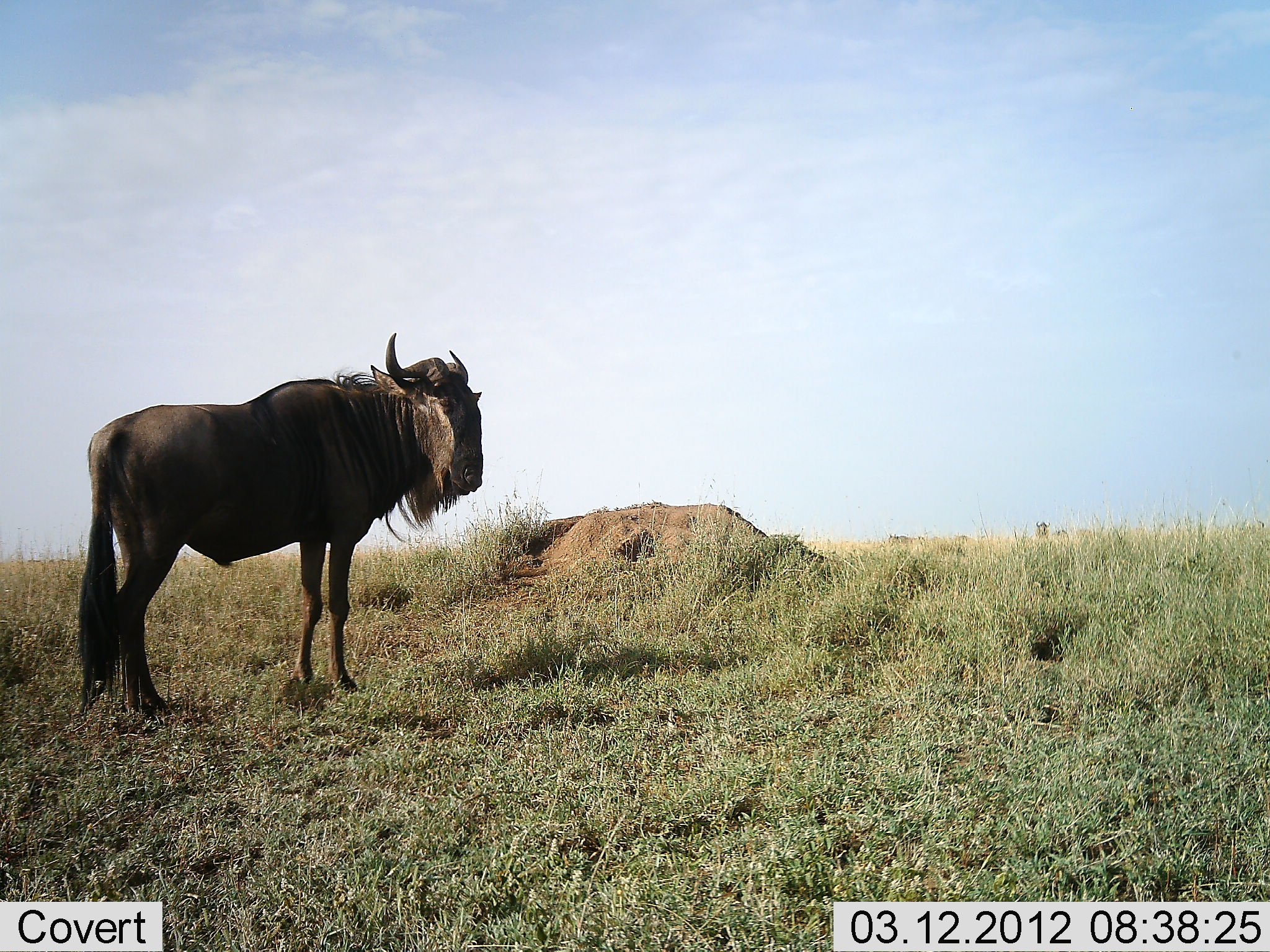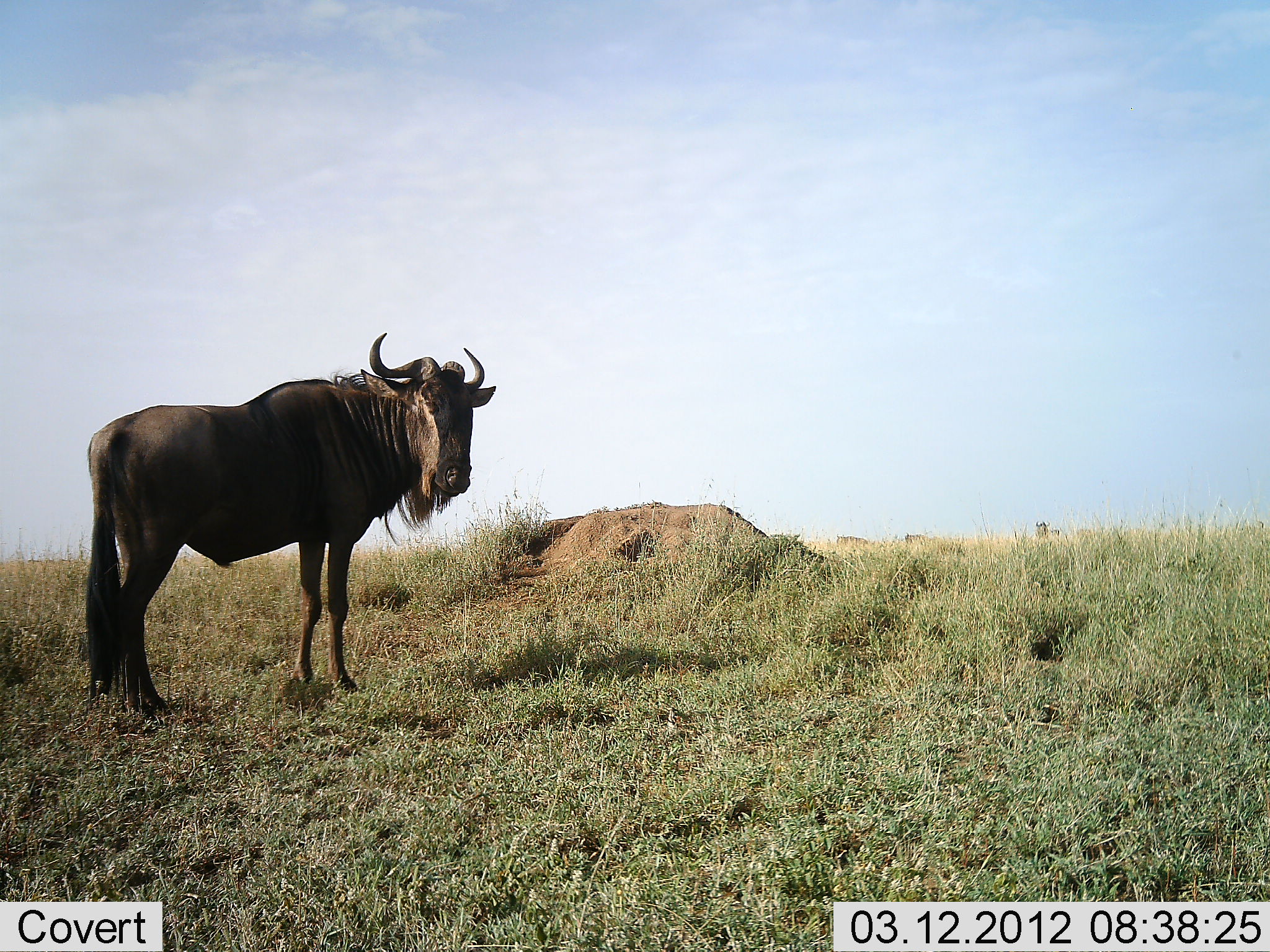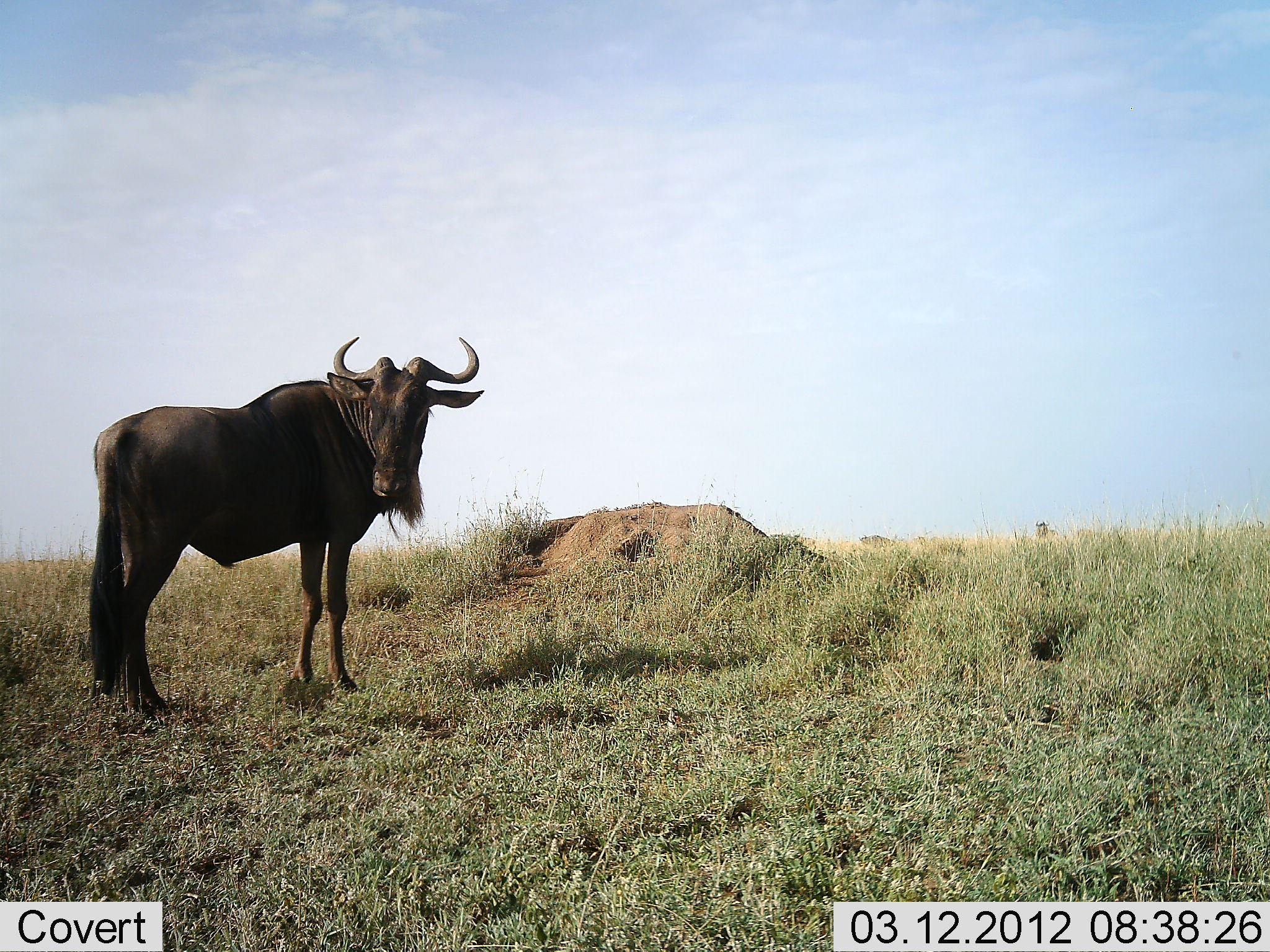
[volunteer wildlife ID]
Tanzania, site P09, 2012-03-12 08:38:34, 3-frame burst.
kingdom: Animalia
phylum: Chordata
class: Mammalia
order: Artiodactyla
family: Bovidae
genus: Connochaetes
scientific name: Connochaetes taurinus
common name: blue wildebeest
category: wildebeest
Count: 1.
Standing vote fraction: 92%.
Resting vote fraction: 0%.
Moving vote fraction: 31%.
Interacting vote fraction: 0%.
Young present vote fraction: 0%.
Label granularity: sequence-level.